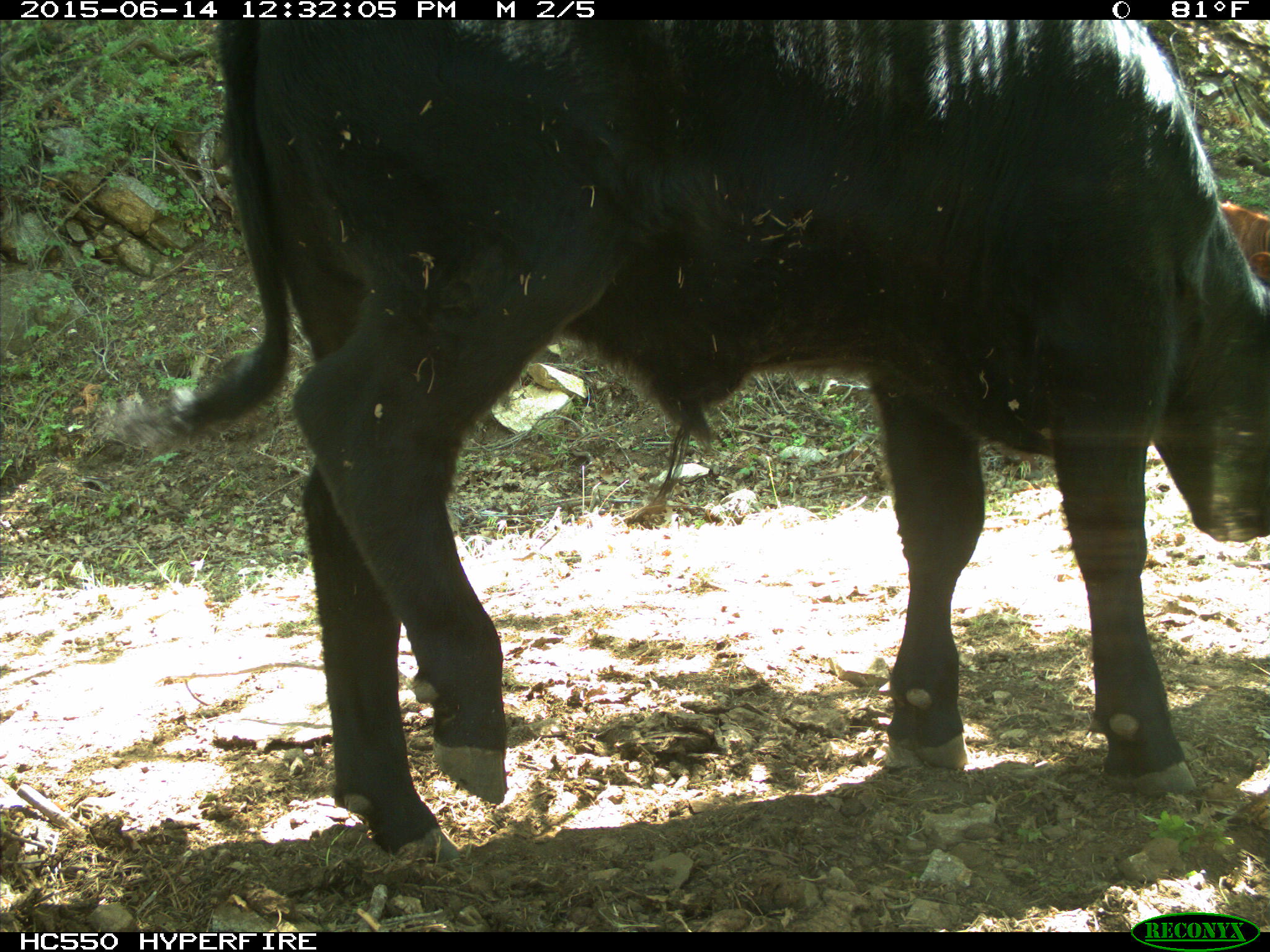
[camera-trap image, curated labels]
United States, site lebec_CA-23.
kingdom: Animalia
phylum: Chordata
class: Mammalia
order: Artiodactyla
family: Bovidae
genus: Bos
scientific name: Bos taurus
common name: domestic cow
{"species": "Bos taurus (domestic cow)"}